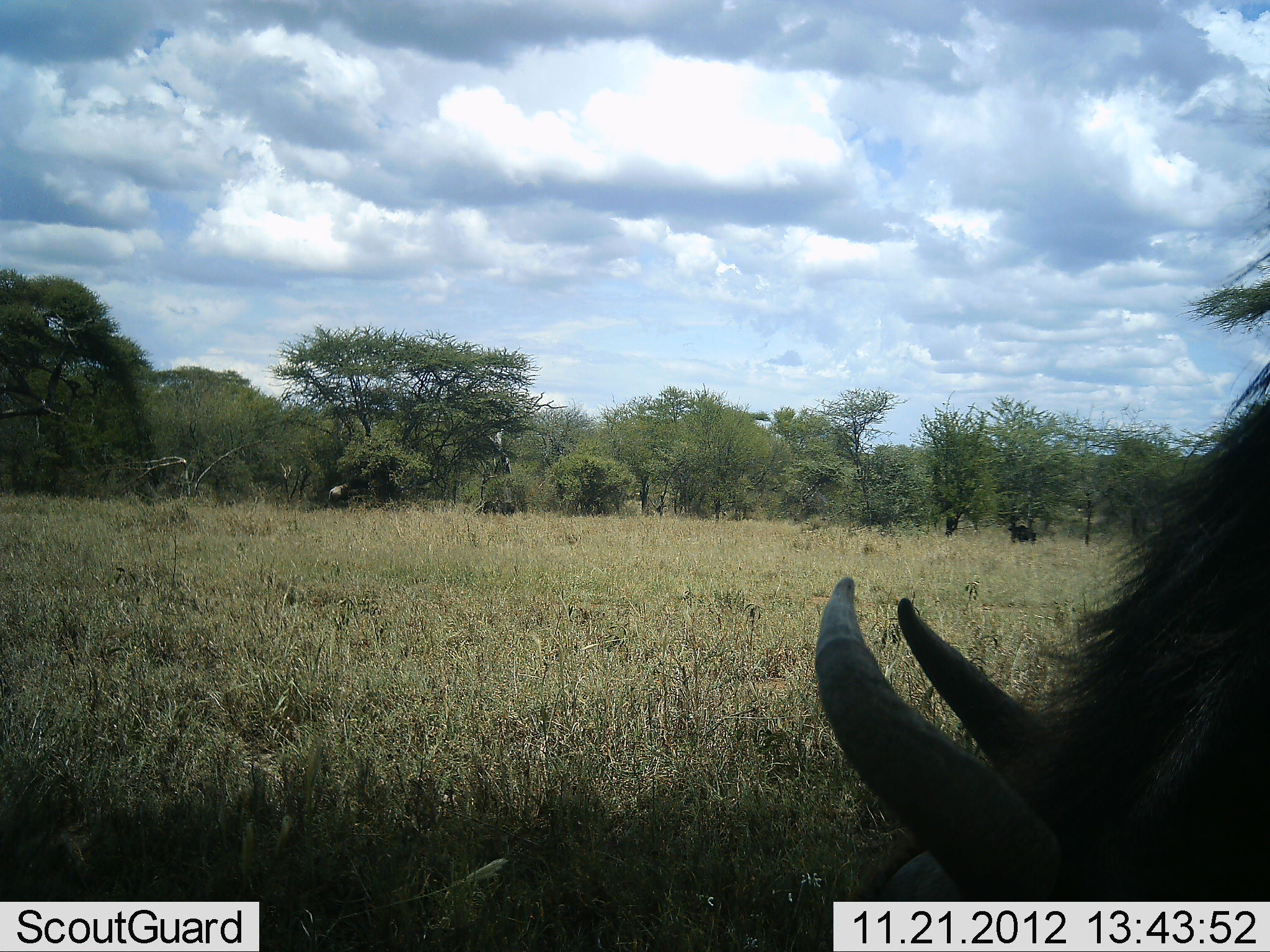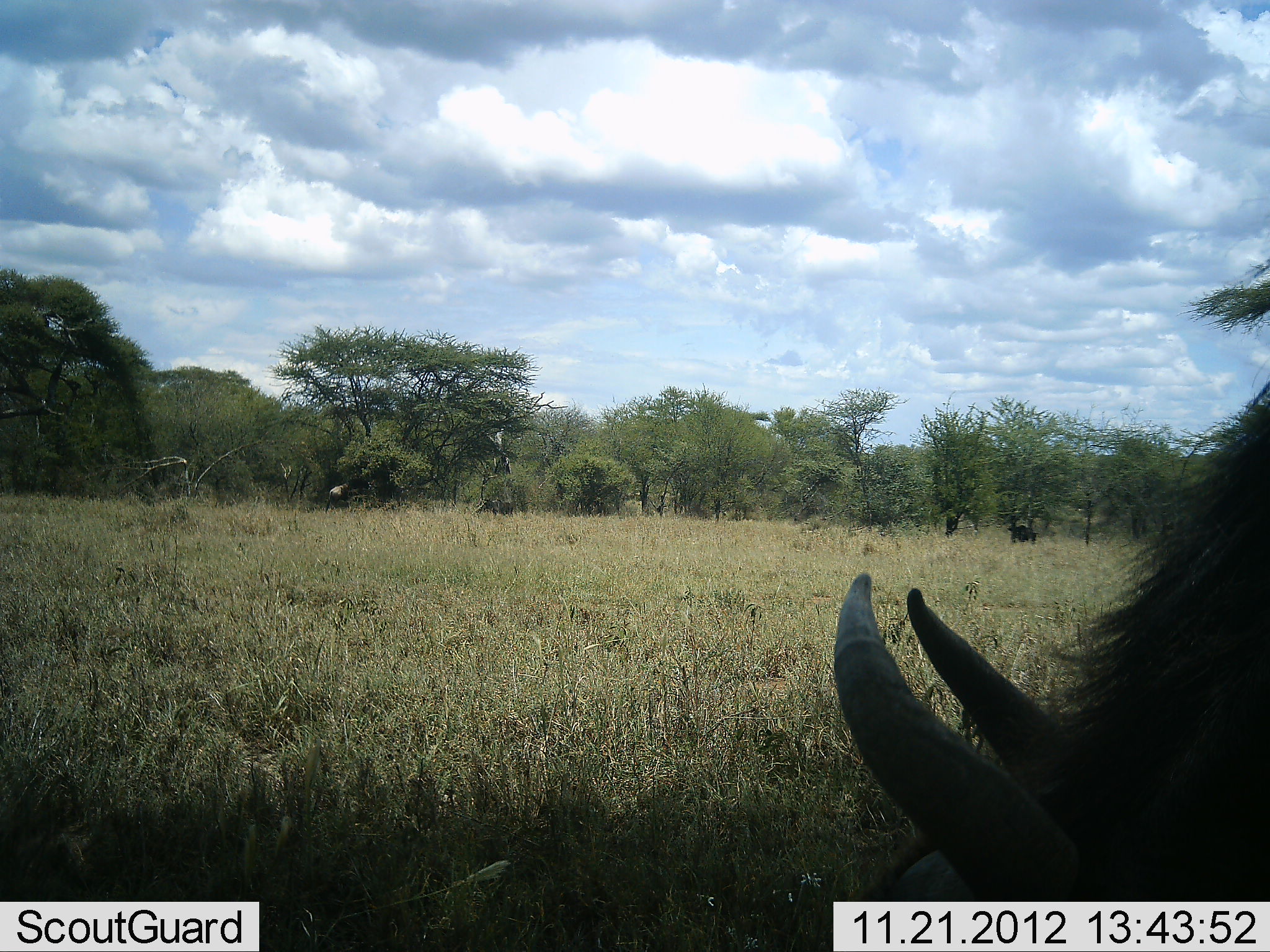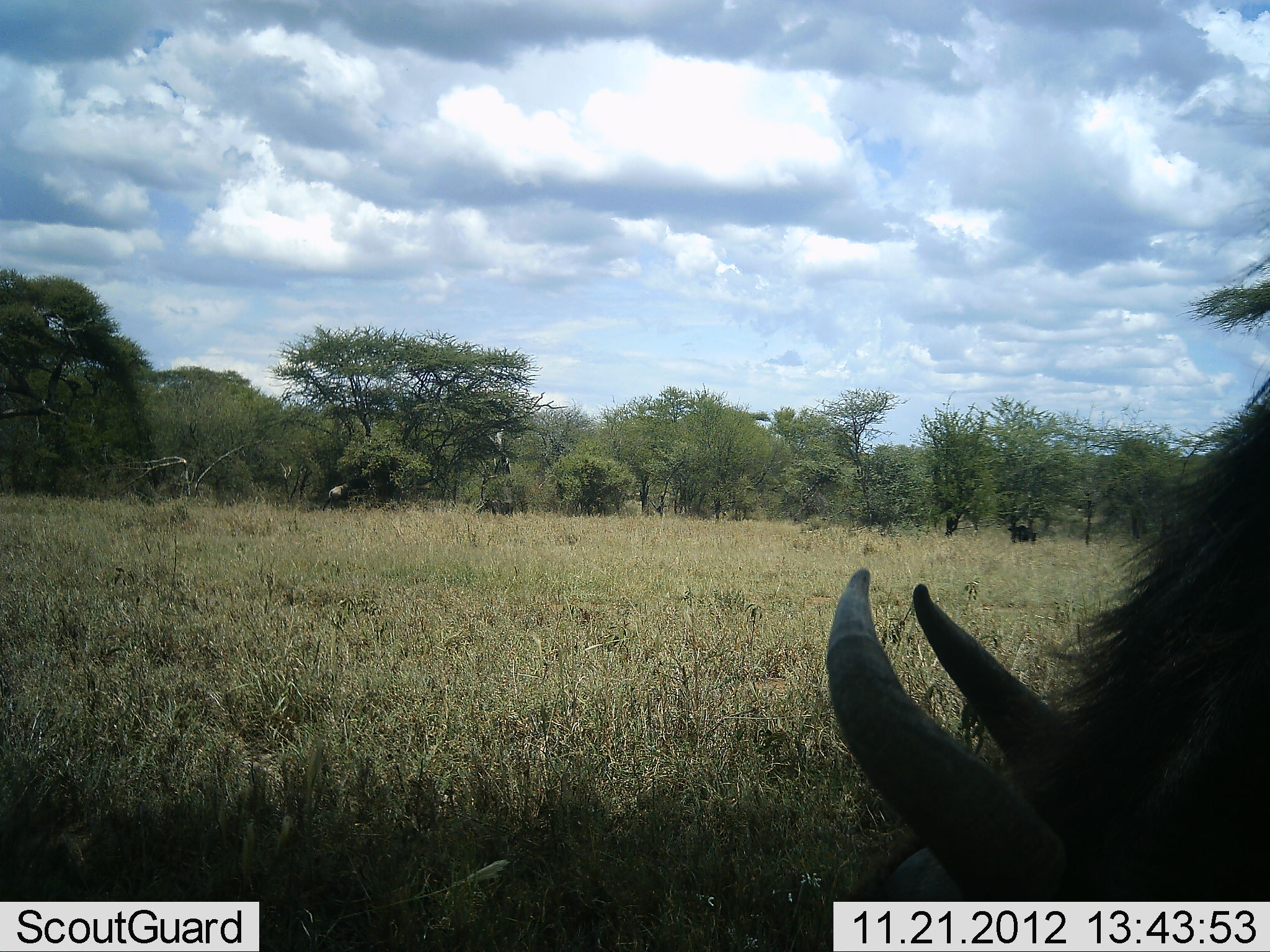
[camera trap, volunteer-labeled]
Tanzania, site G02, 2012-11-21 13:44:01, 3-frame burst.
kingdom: Animalia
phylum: Chordata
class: Mammalia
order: Artiodactyla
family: Bovidae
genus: Connochaetes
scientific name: Connochaetes taurinus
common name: blue wildebeest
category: wildebeest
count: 1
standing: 50%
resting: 0%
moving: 10%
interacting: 0%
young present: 0%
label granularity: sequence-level